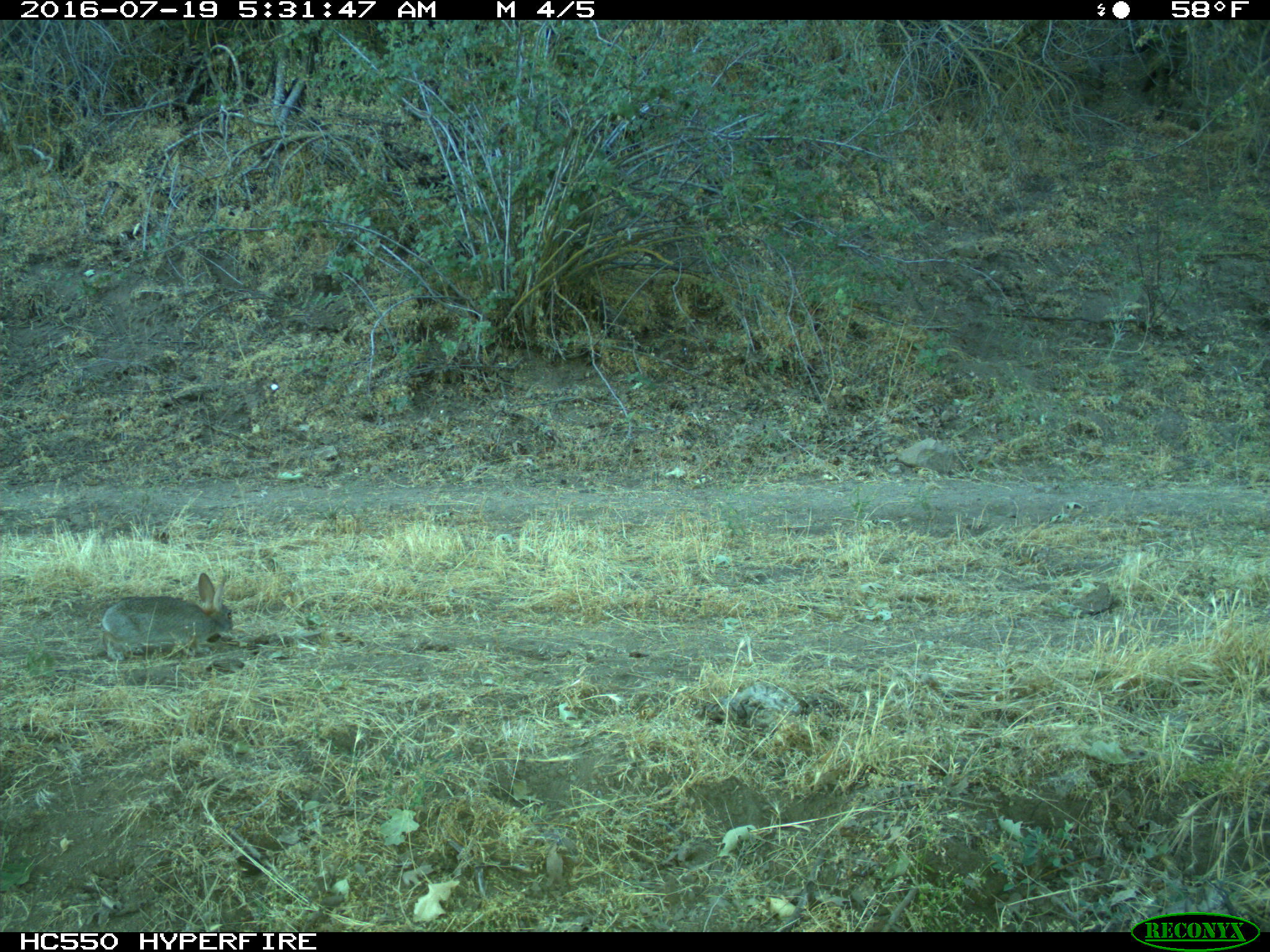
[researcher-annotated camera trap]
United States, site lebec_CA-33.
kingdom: Animalia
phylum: Chordata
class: Mammalia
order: Lagomorpha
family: Leporidae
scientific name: Leporidae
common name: rabbits and hares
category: unidentified rabbit